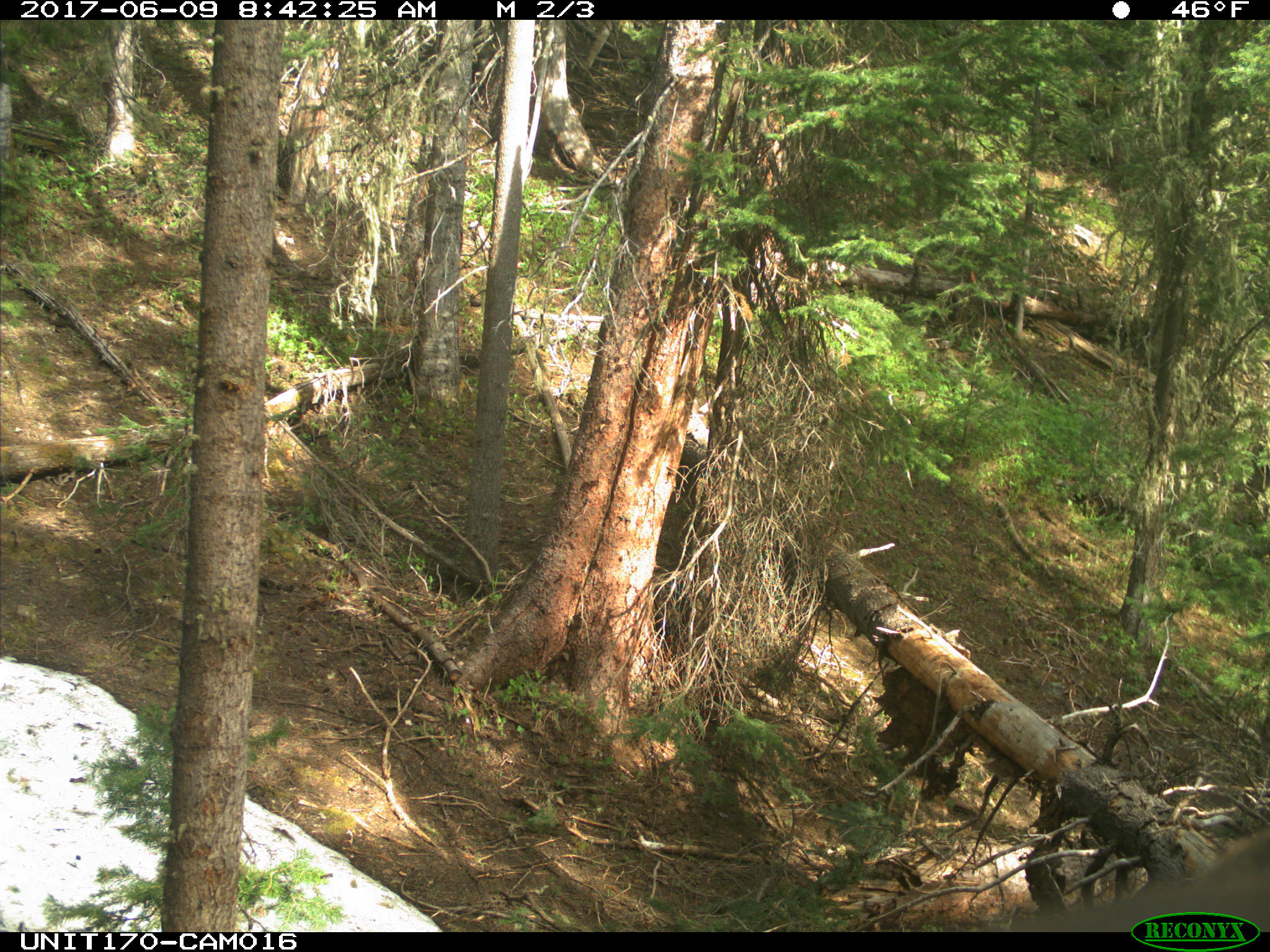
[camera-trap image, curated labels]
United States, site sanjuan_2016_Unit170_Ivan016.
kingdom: Animalia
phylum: Chordata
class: Mammalia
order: Artiodactyla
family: Cervidae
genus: Cervus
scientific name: Cervus elaphus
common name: red deer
Cervus elaphus (red deer).